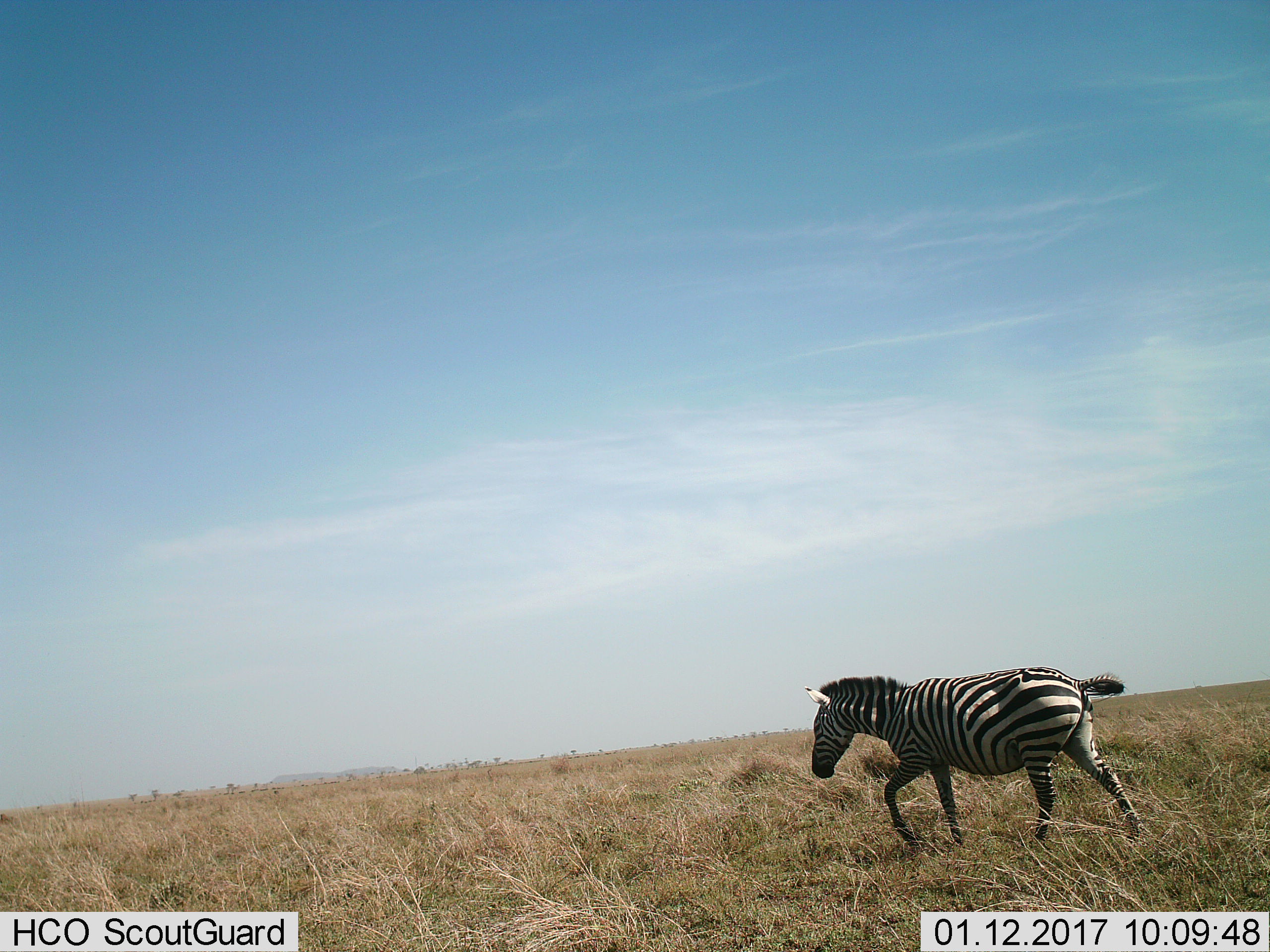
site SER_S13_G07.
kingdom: Animalia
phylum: Chordata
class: Mammalia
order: Perissodactyla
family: Equidae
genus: Equus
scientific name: Equus quagga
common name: plains zebra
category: zebraplains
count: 1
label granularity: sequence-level